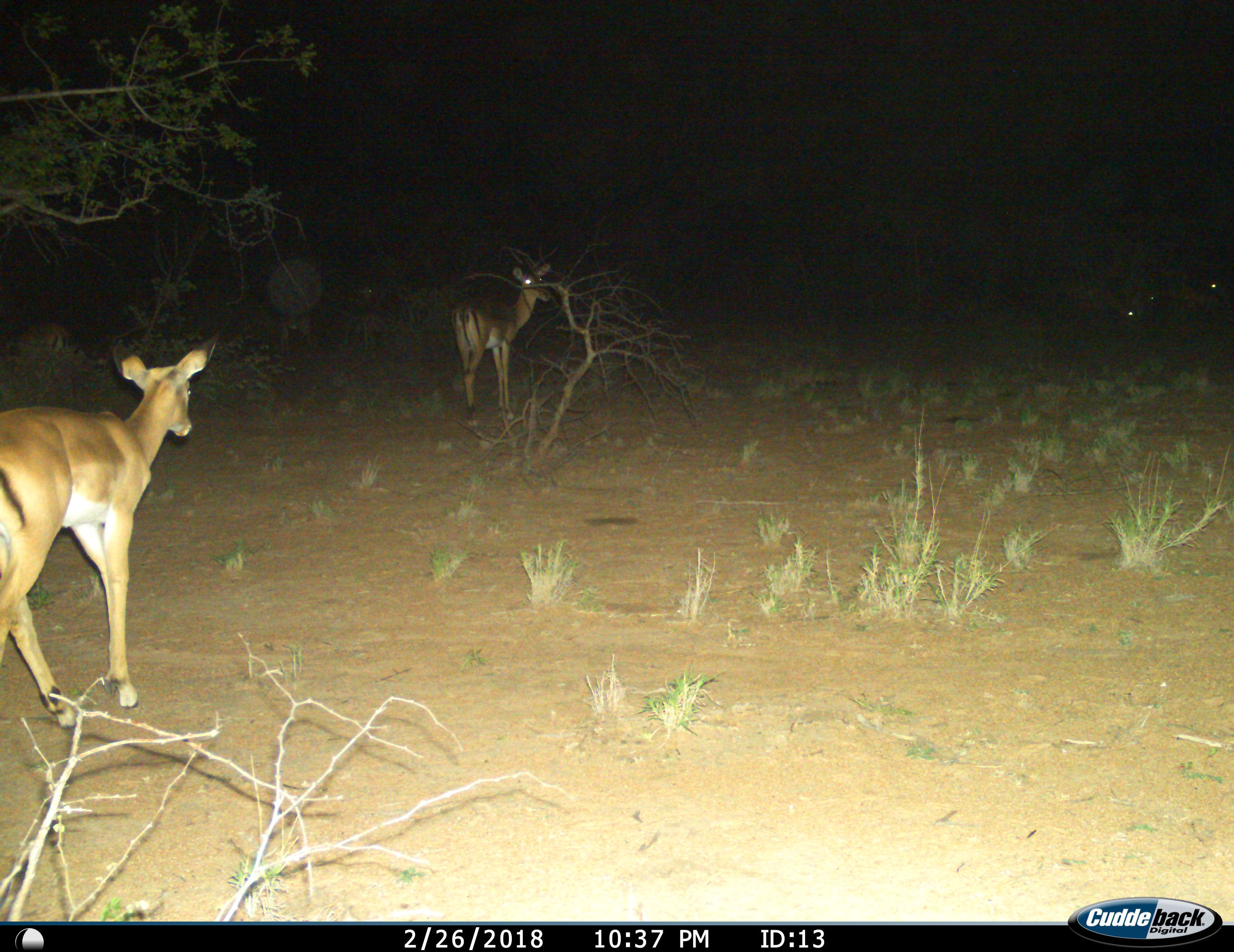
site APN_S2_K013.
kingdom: Animalia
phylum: Chordata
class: Mammalia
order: Artiodactyla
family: Bovidae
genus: Aepyceros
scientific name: Aepyceros melampus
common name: impala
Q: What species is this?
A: Impala (Aepyceros melampus).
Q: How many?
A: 5.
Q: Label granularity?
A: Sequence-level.